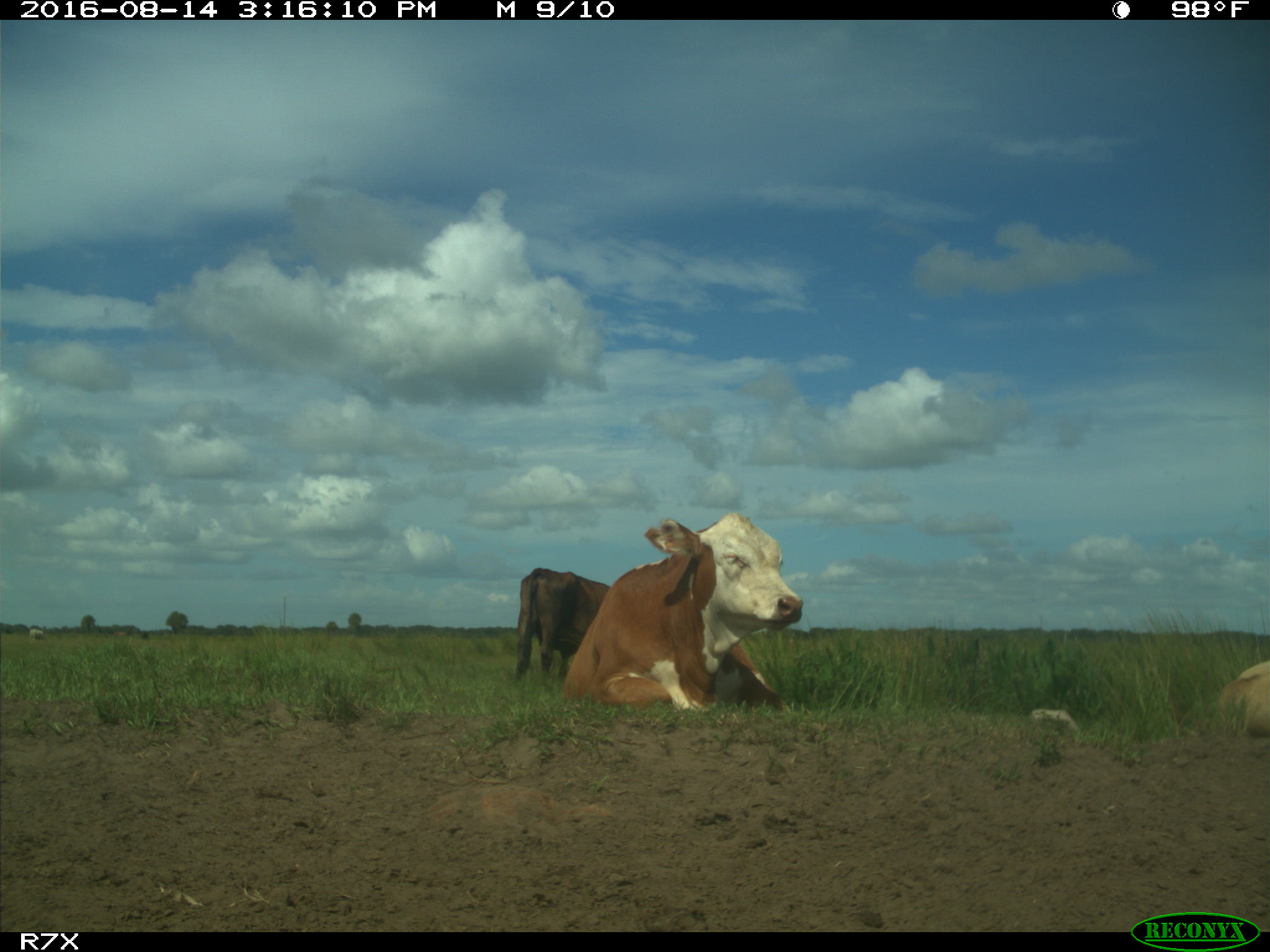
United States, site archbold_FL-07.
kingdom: Animalia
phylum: Chordata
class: Mammalia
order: Artiodactyla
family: Bovidae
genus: Bos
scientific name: Bos taurus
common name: domestic cow